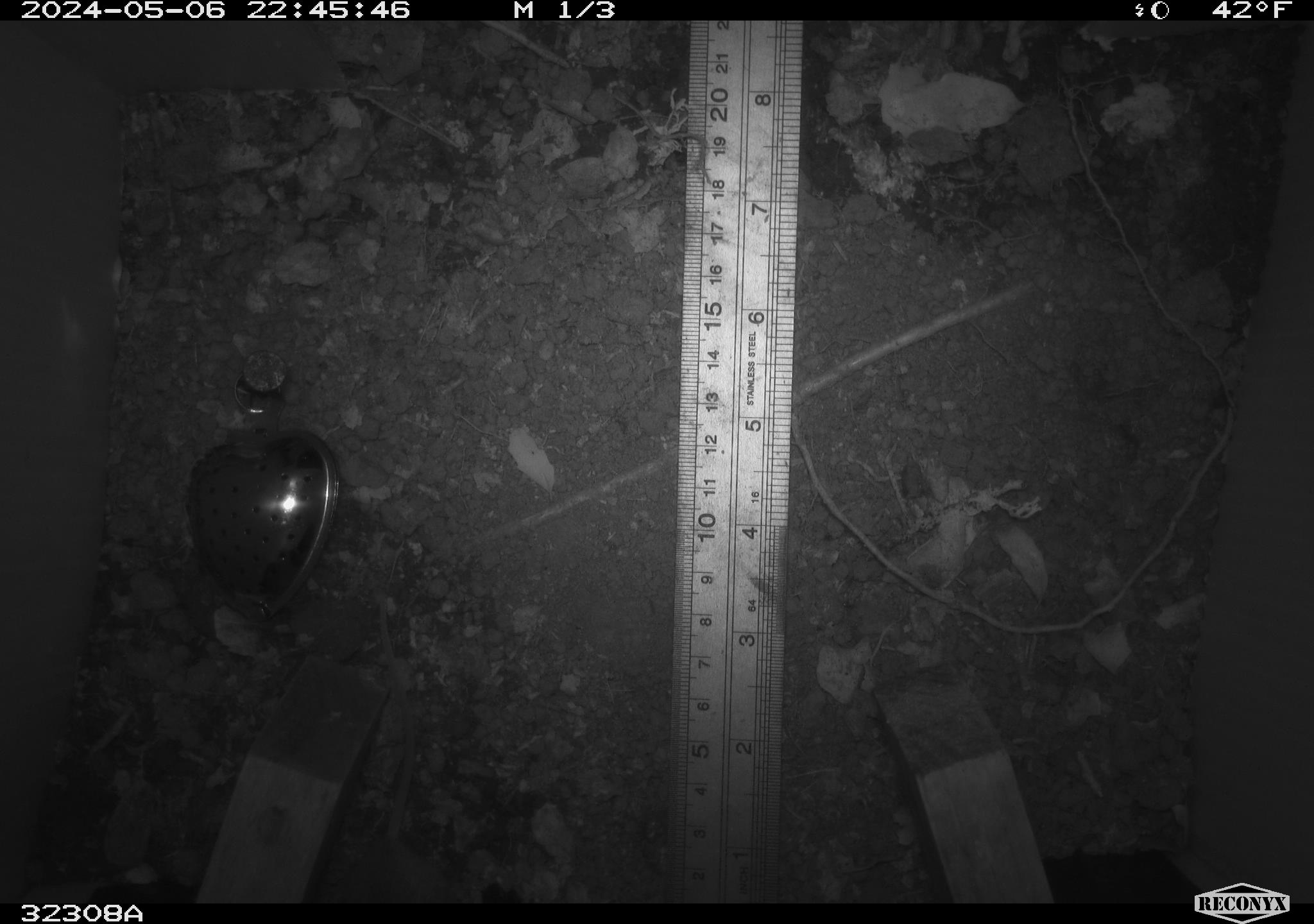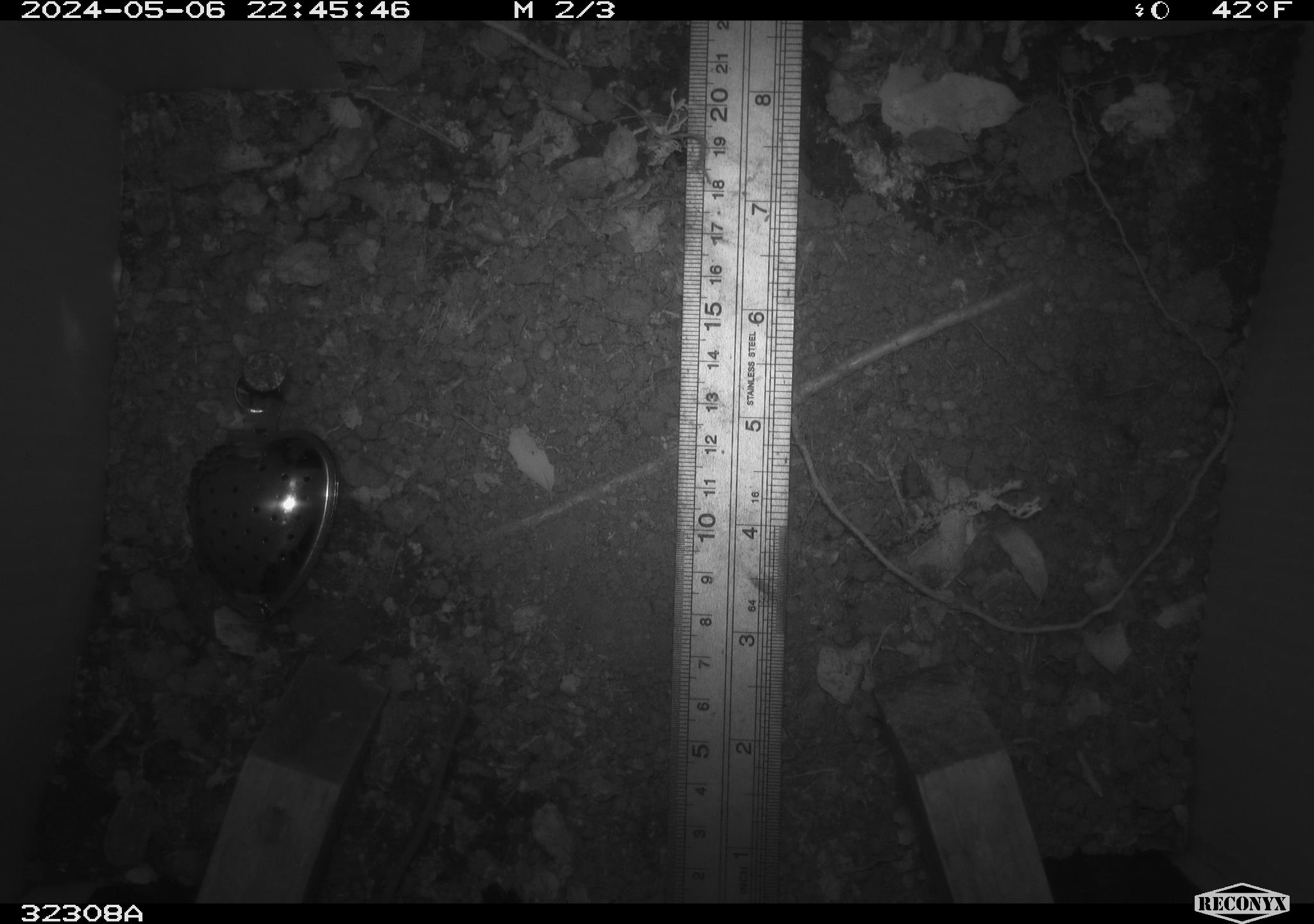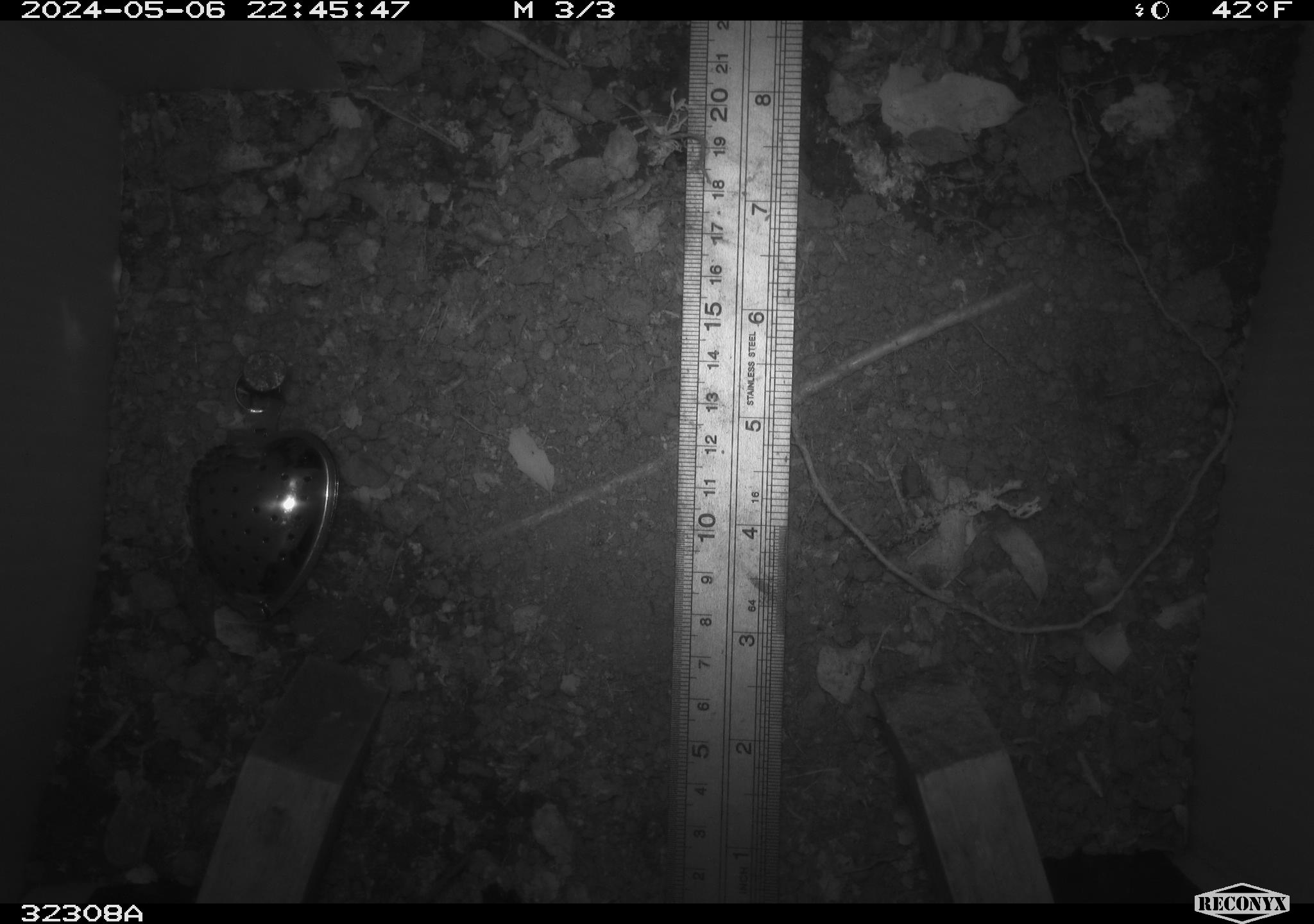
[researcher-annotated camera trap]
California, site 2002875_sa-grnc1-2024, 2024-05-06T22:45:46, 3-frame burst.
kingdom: Animalia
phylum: Chordata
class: Mammalia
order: Rodentia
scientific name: Rodentia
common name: mouse species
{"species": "mouse species (Rodentia)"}